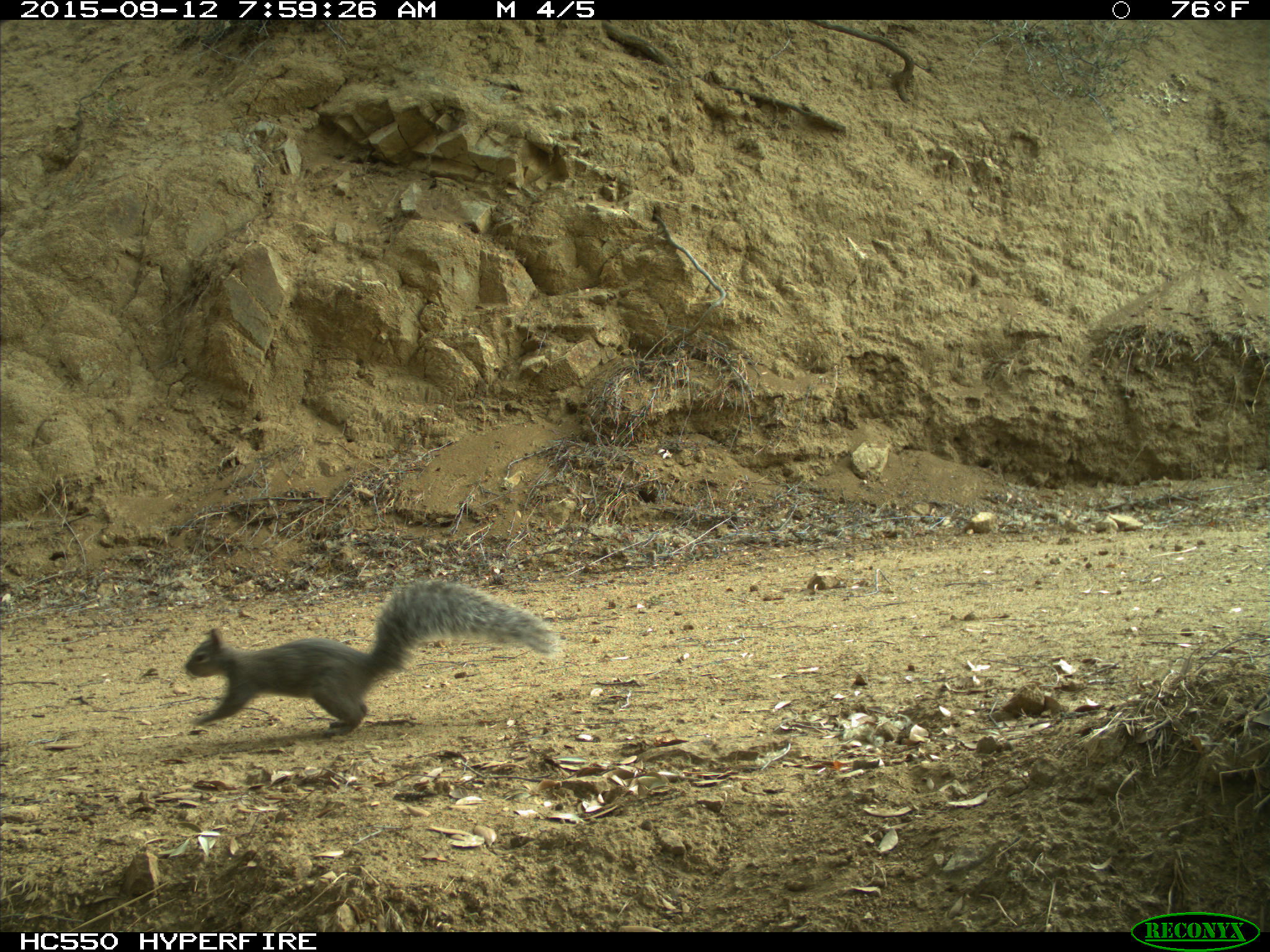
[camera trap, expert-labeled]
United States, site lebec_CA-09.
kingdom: Animalia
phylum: Chordata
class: Mammalia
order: Rodentia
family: Sciuridae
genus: Sciurus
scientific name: Sciurus carolinensis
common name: eastern gray squirrel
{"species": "Sciurus carolinensis (eastern gray squirrel)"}